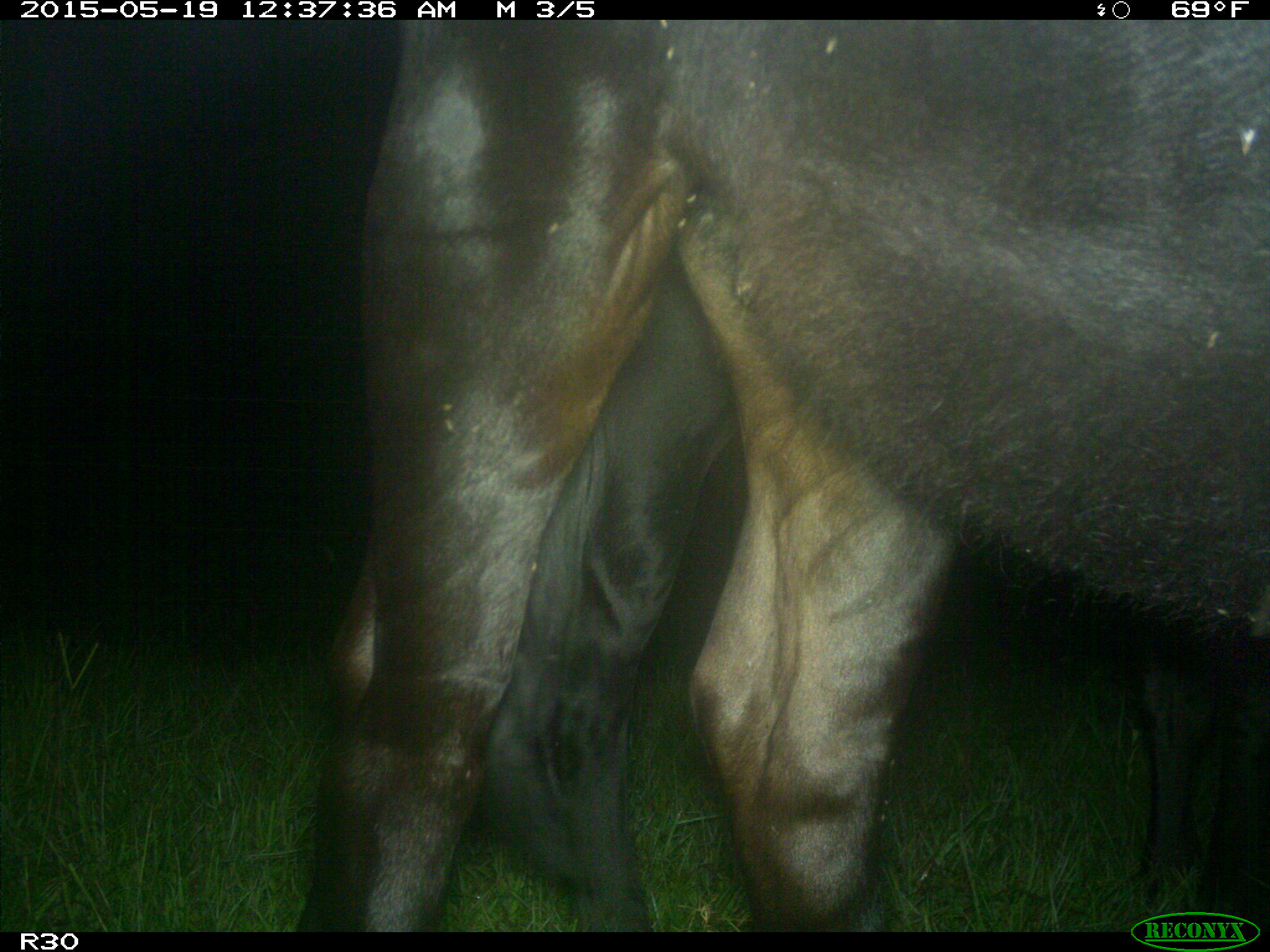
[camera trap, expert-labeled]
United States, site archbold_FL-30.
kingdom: Animalia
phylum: Chordata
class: Mammalia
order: Artiodactyla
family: Bovidae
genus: Bos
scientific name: Bos taurus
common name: domestic cow